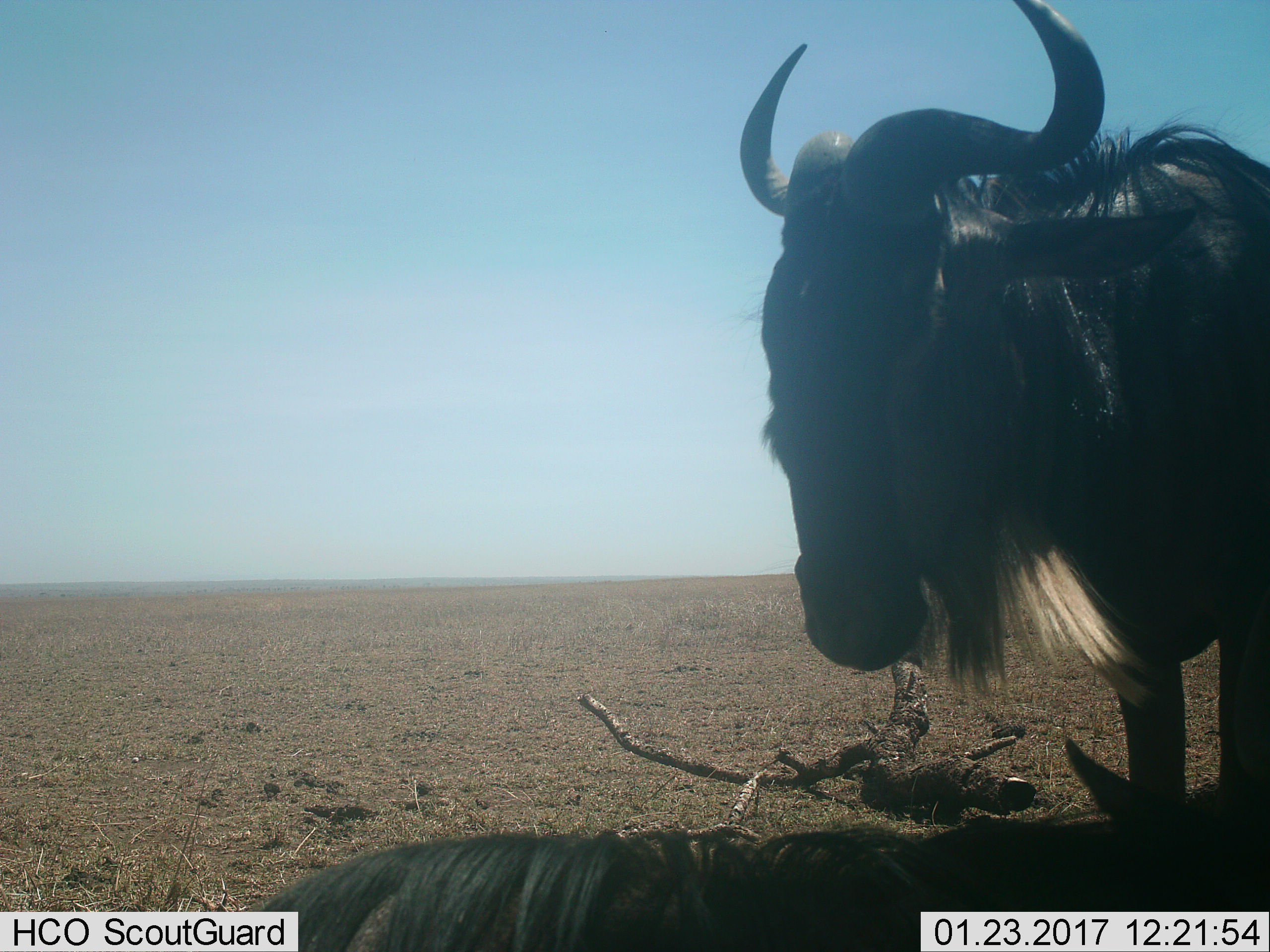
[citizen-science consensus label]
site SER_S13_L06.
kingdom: Animalia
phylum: Chordata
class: Mammalia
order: Artiodactyla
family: Bovidae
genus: Connochaetes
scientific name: Connochaetes taurinus taurinus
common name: blue wildebeest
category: wildebeestblue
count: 2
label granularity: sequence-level